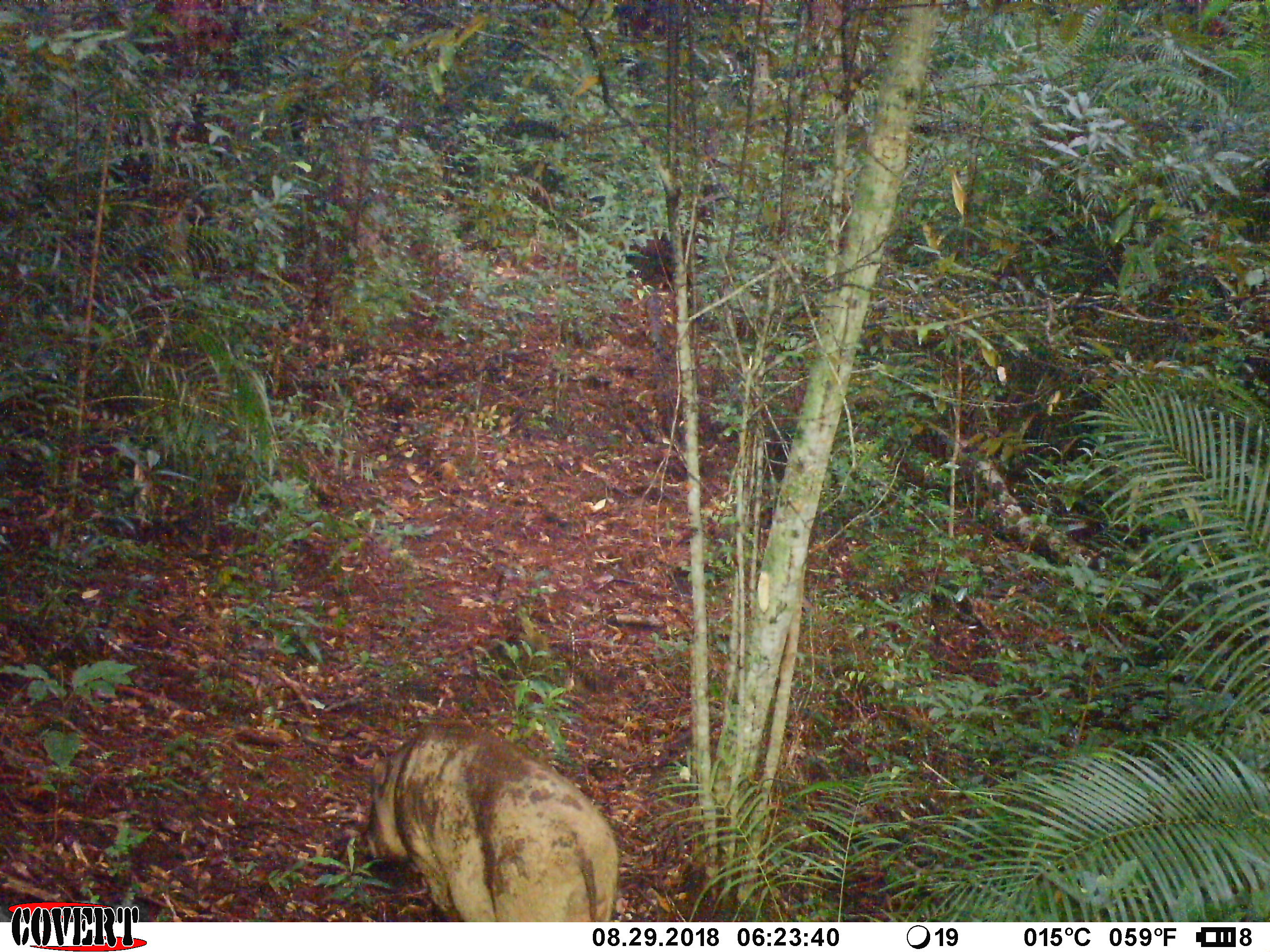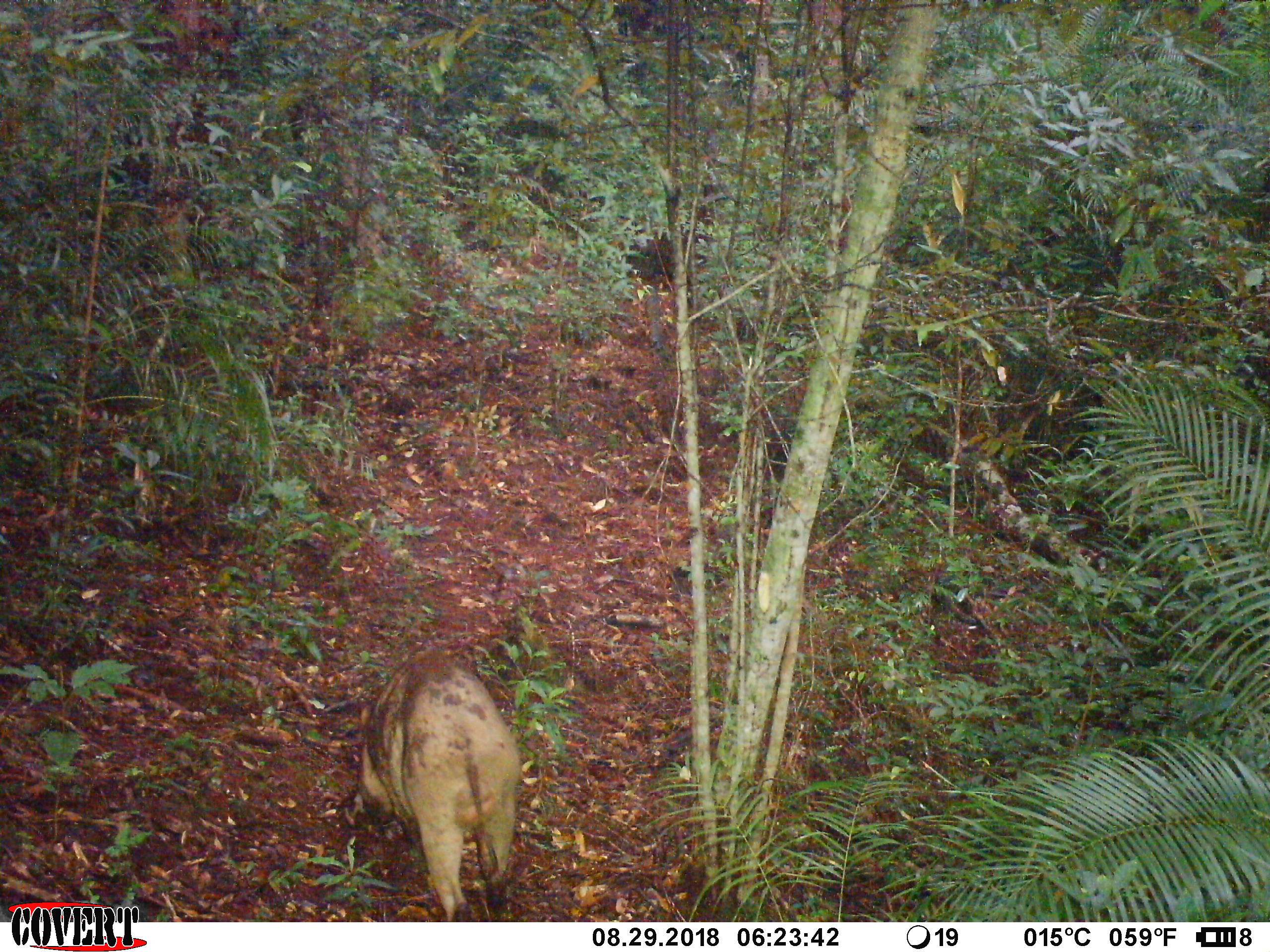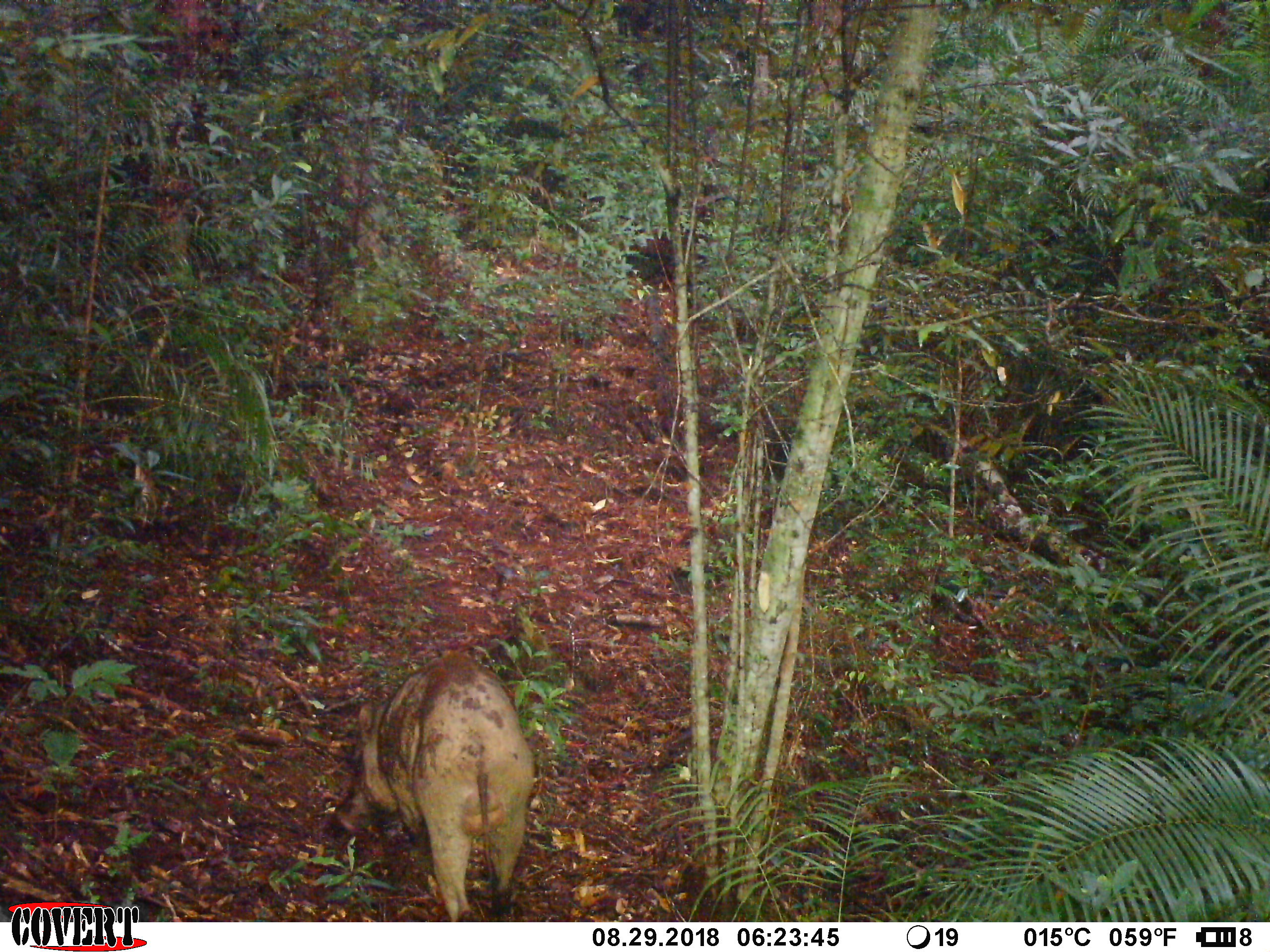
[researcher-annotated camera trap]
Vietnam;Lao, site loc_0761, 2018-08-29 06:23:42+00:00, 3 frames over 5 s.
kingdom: Animalia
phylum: Chordata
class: Mammalia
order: Artiodactyla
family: Suidae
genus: Sus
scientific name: Sus scrofa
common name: eurasian wild pig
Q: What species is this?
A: Eurasian wild pig (Sus scrofa).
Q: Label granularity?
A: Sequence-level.